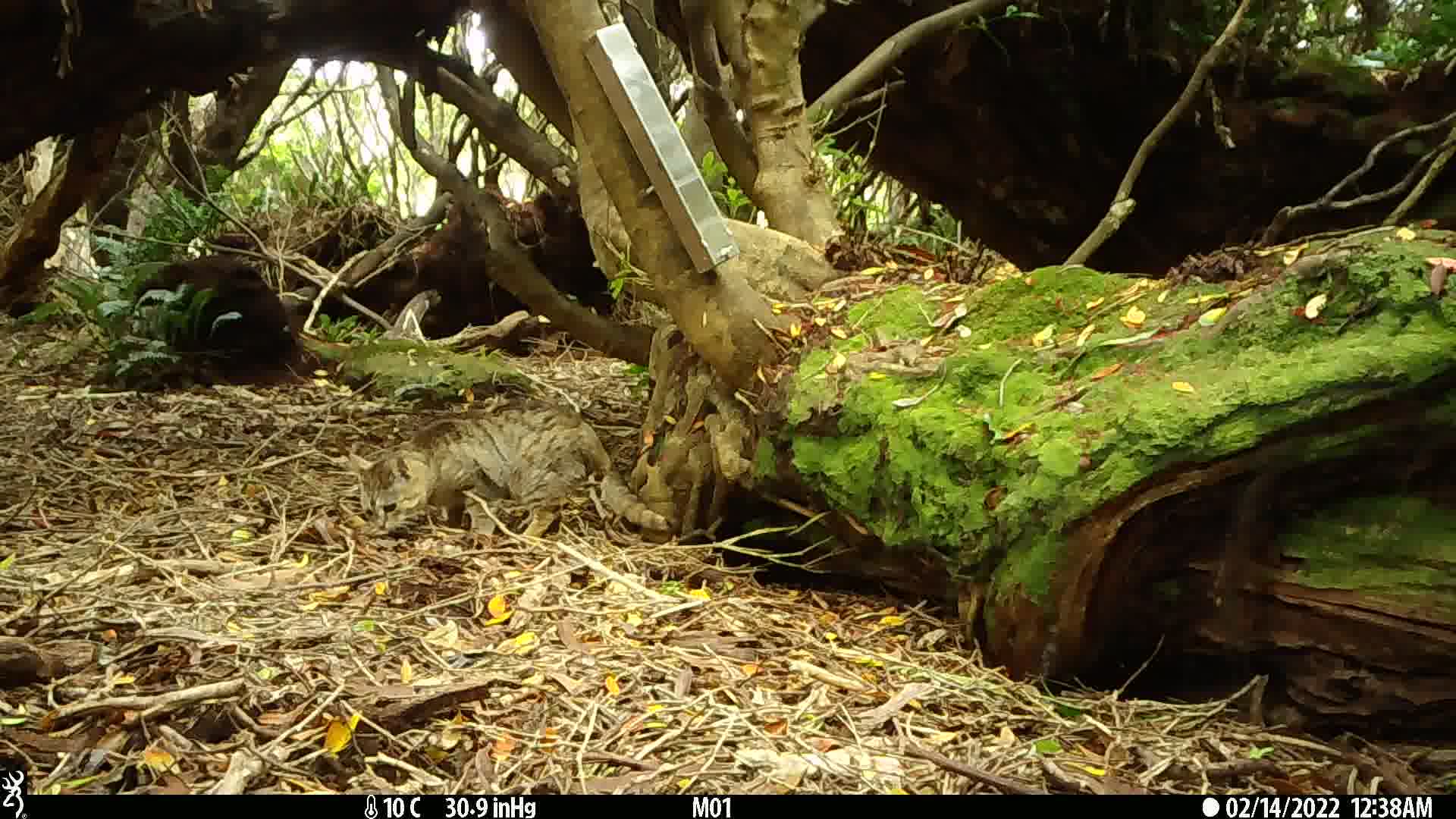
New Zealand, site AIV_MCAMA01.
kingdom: Animalia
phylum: Chordata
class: Mammalia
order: Carnivora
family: Felidae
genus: Felis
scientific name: Felis catus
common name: domestic cat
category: cat